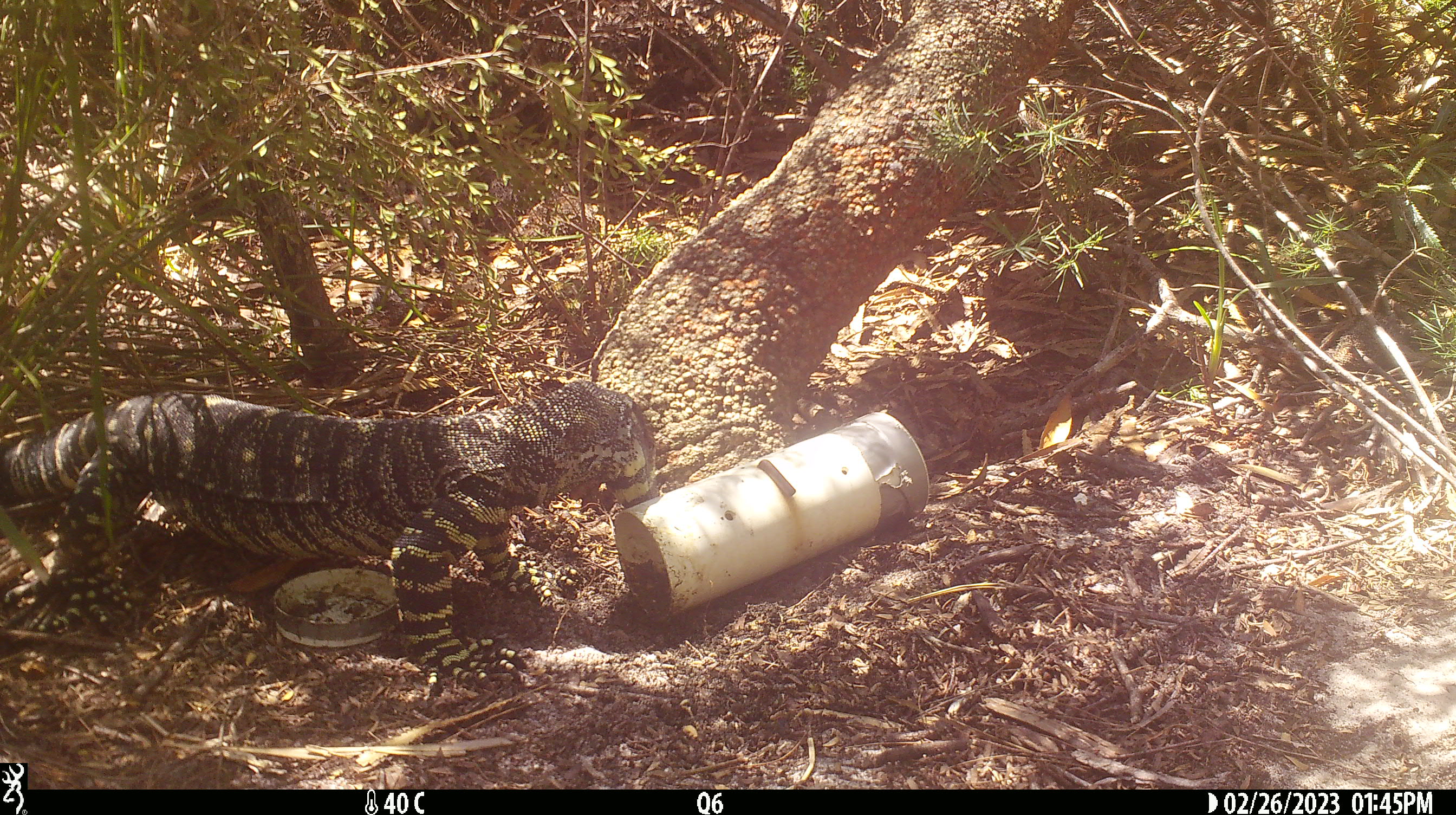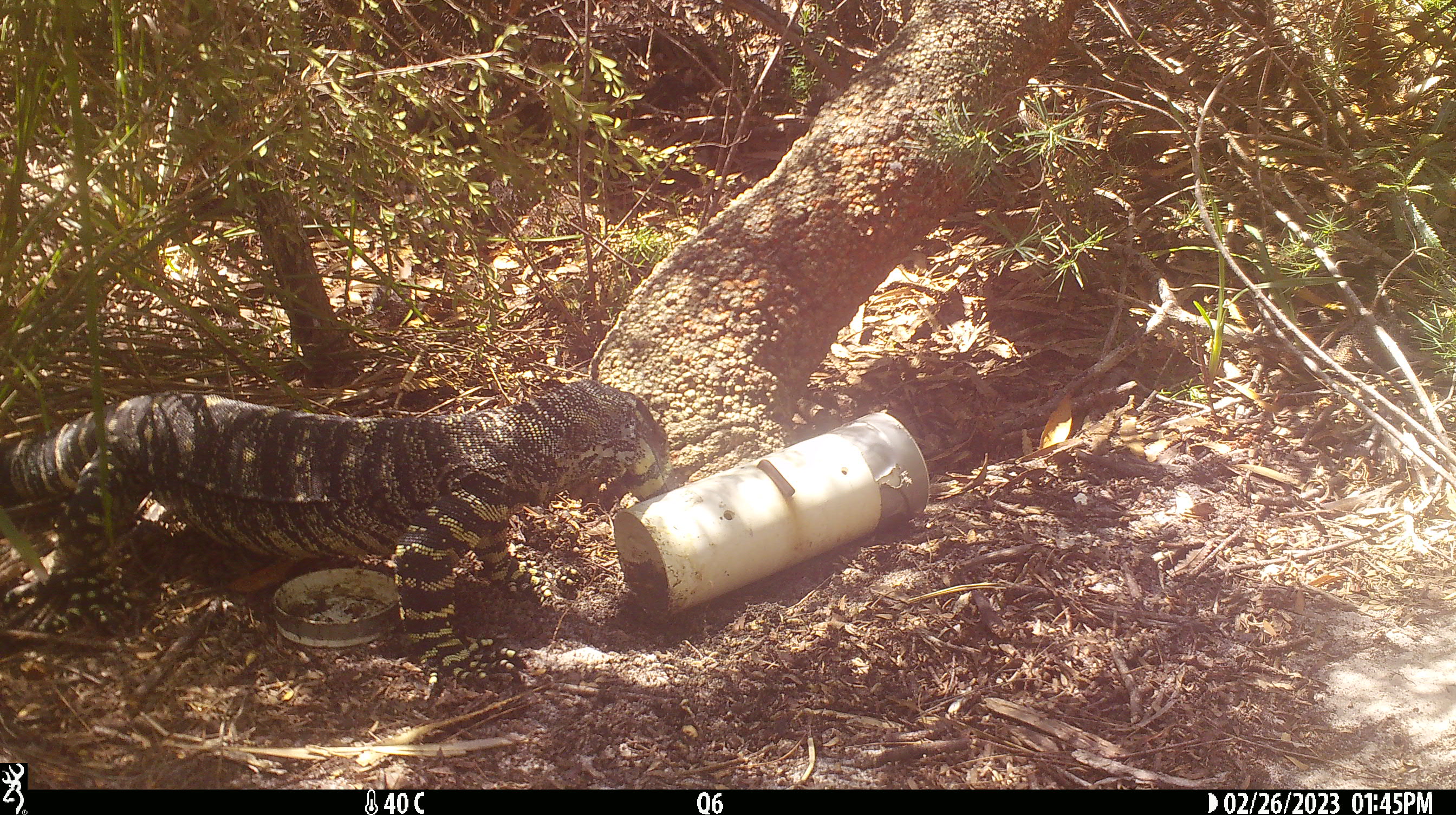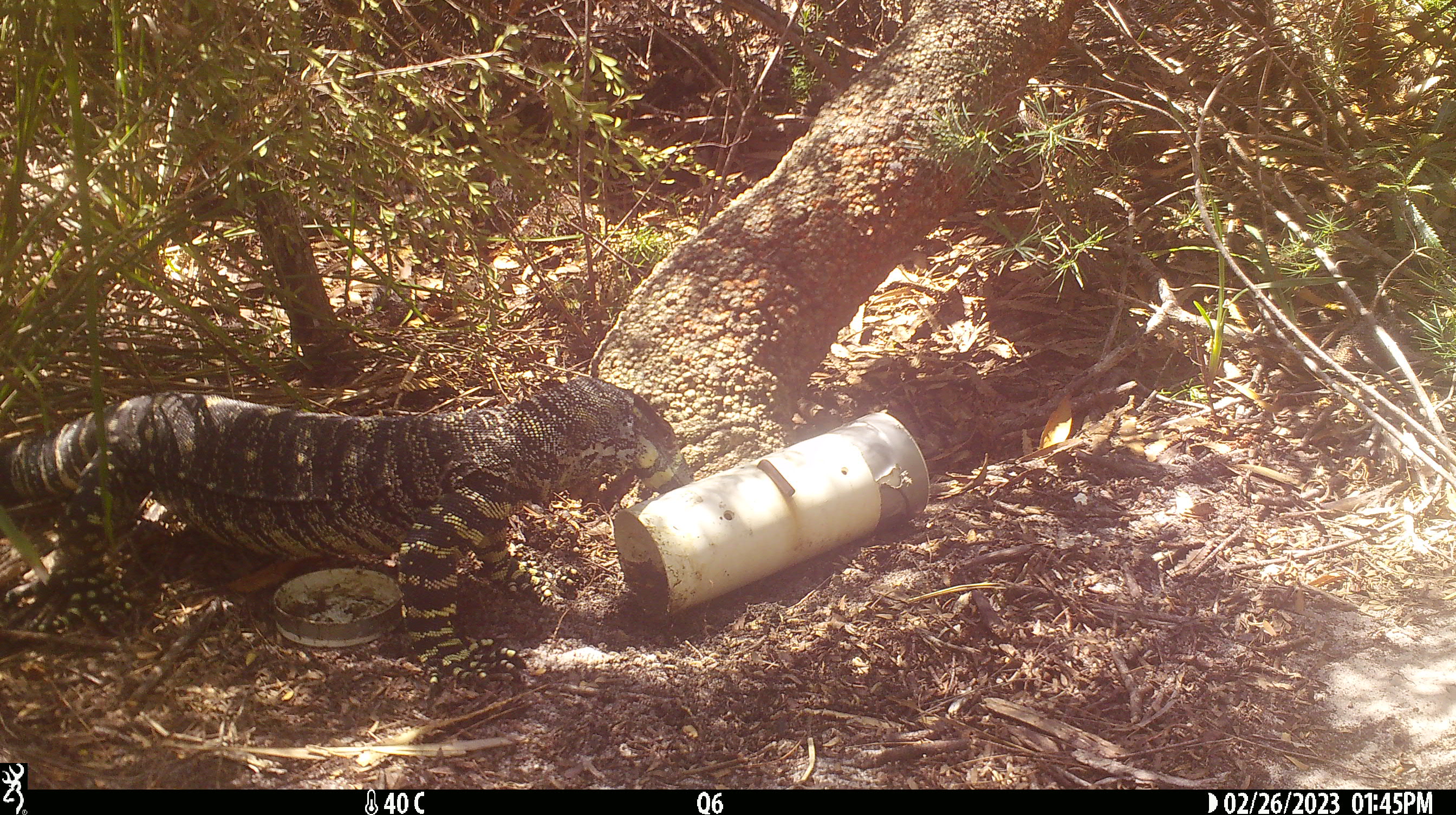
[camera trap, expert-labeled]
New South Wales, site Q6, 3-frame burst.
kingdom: Animalia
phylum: Chordata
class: Reptilia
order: Squamata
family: Varanidae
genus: Varanus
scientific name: Varanus varius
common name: lace monitor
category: goanna